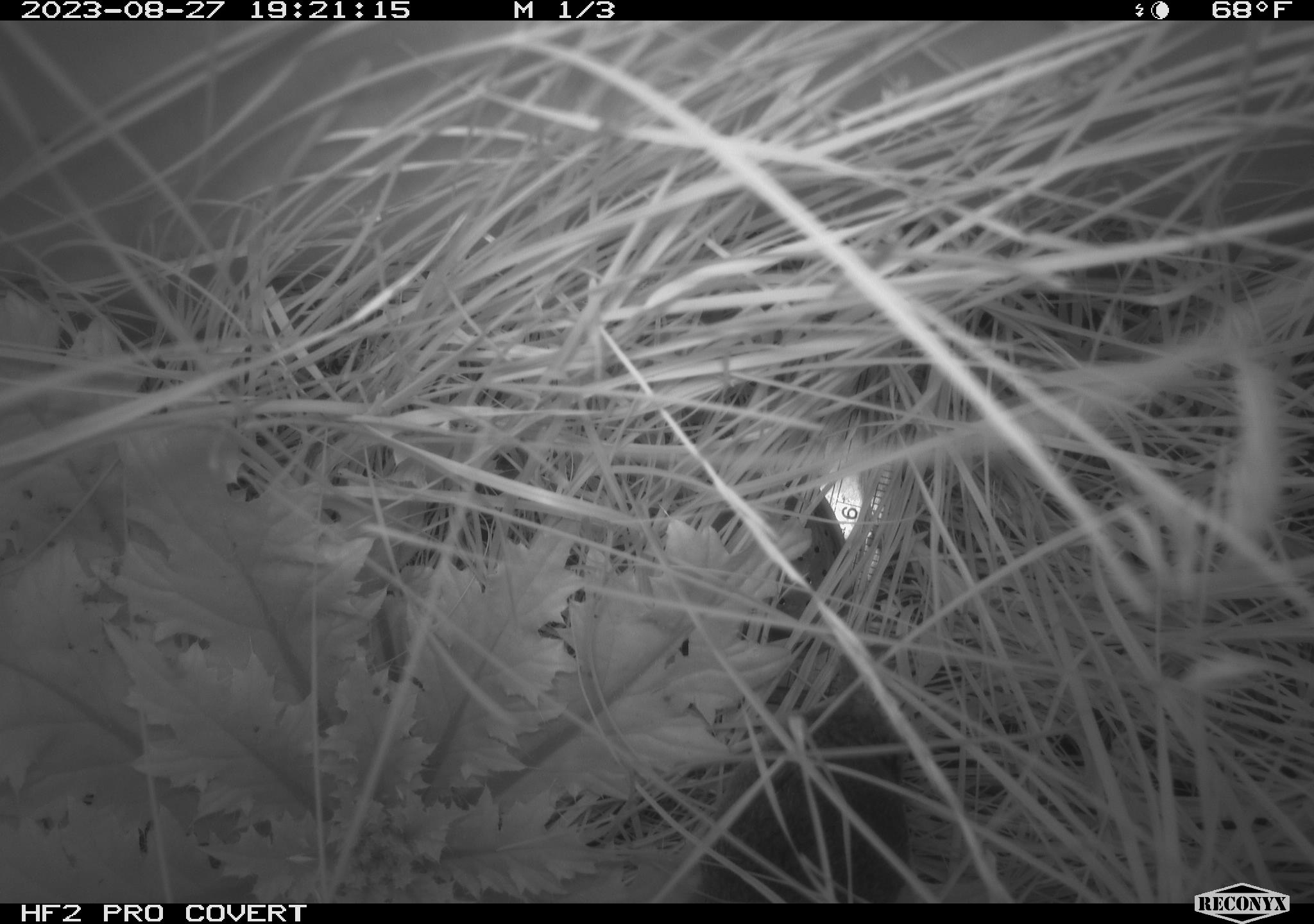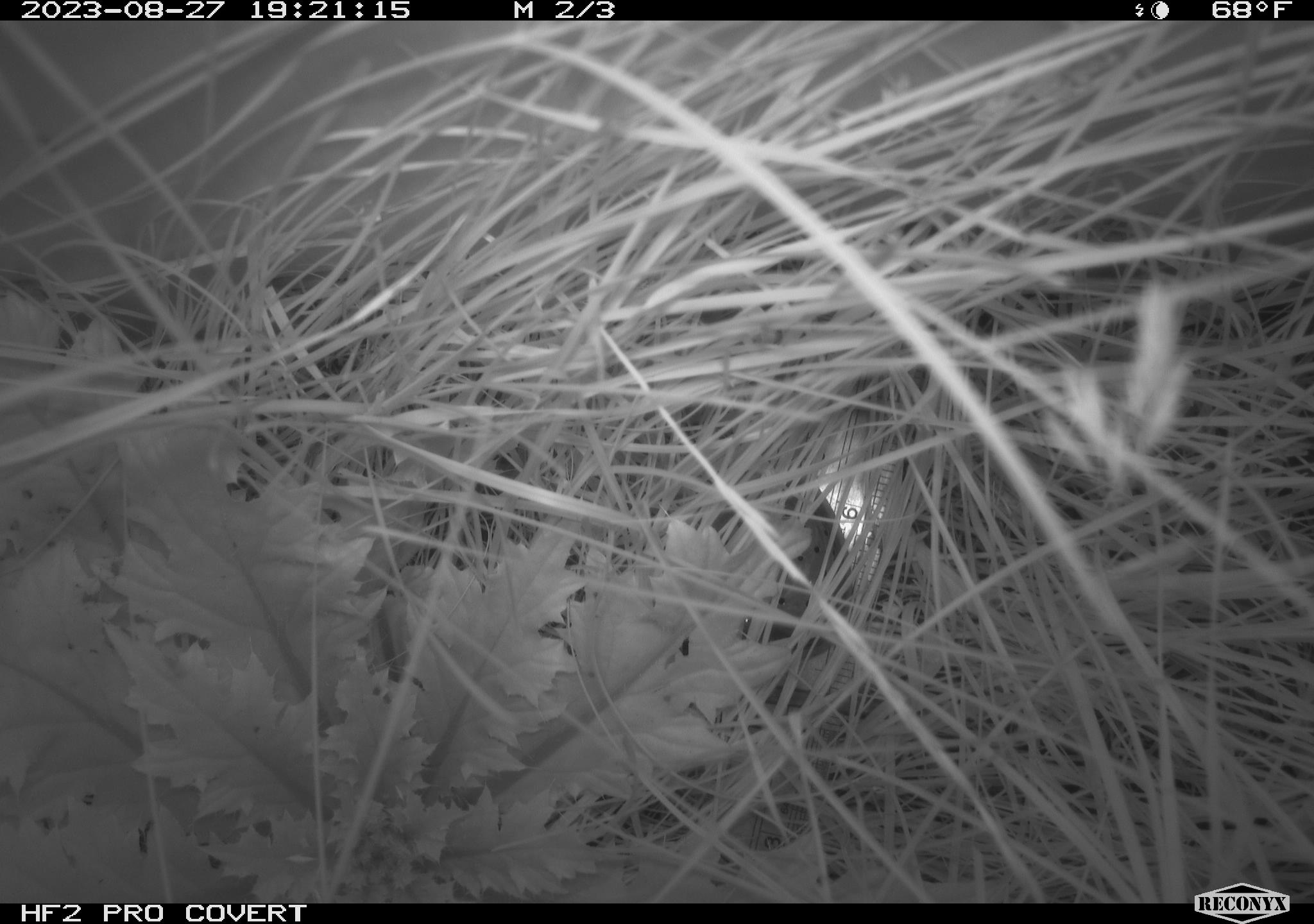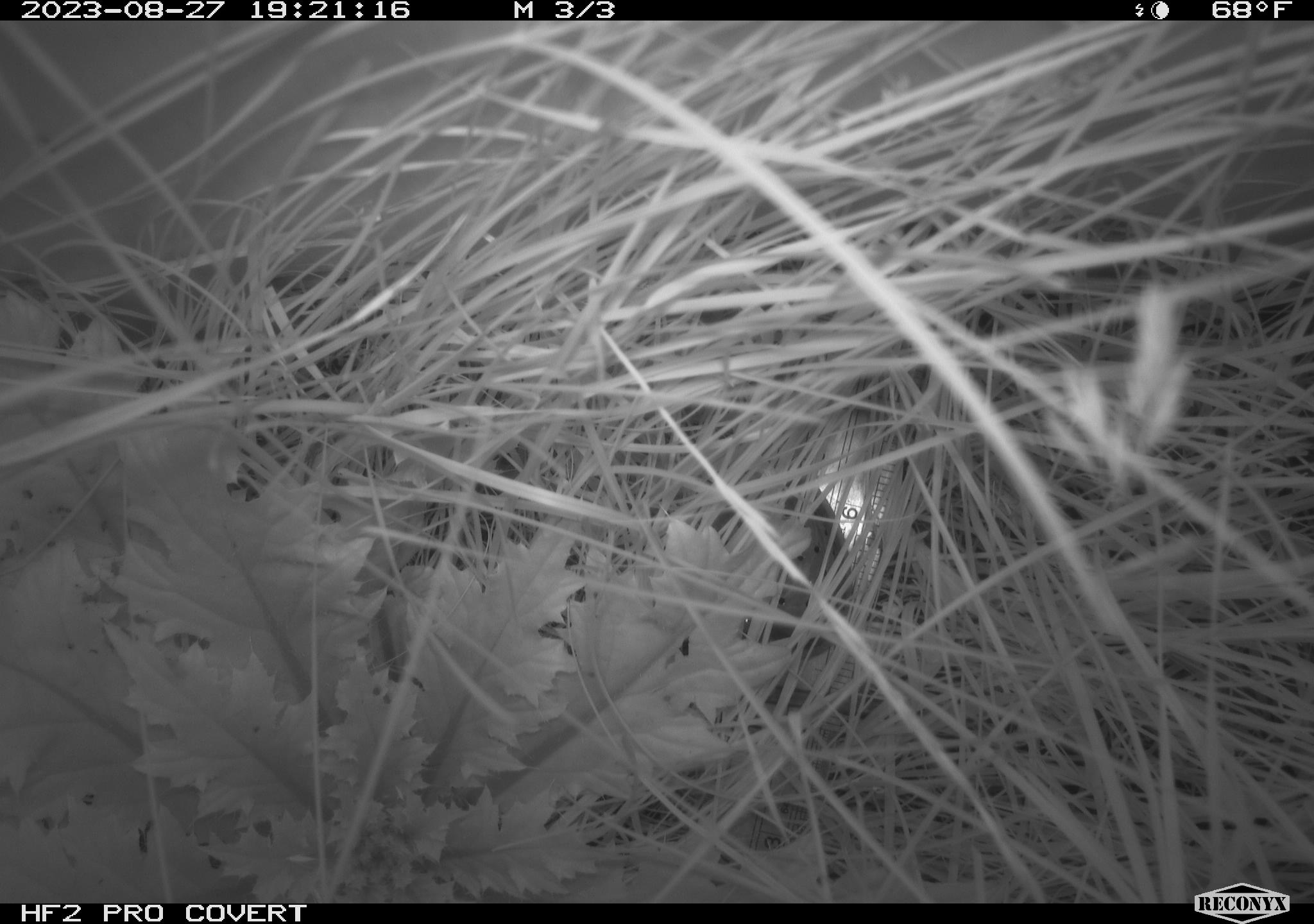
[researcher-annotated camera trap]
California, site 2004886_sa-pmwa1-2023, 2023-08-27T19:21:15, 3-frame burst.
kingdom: Animalia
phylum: Chordata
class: Mammalia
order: Rodentia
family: Cricetidae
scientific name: Cricetidae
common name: hamsters, voles, lemmings, and allies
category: cricetidae family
Cricetidae family (hamsters, voles, lemmings, and allies) (Cricetidae).